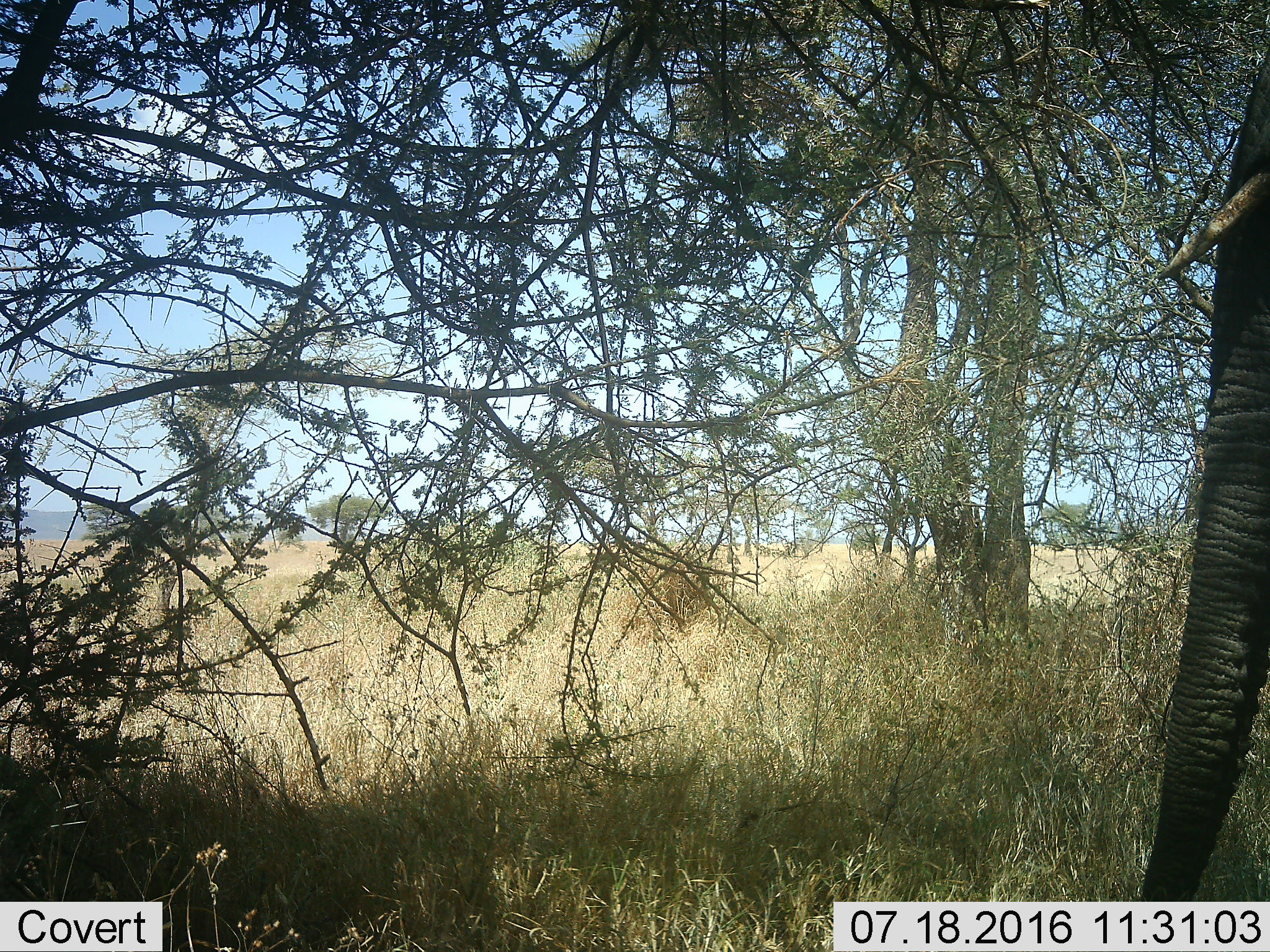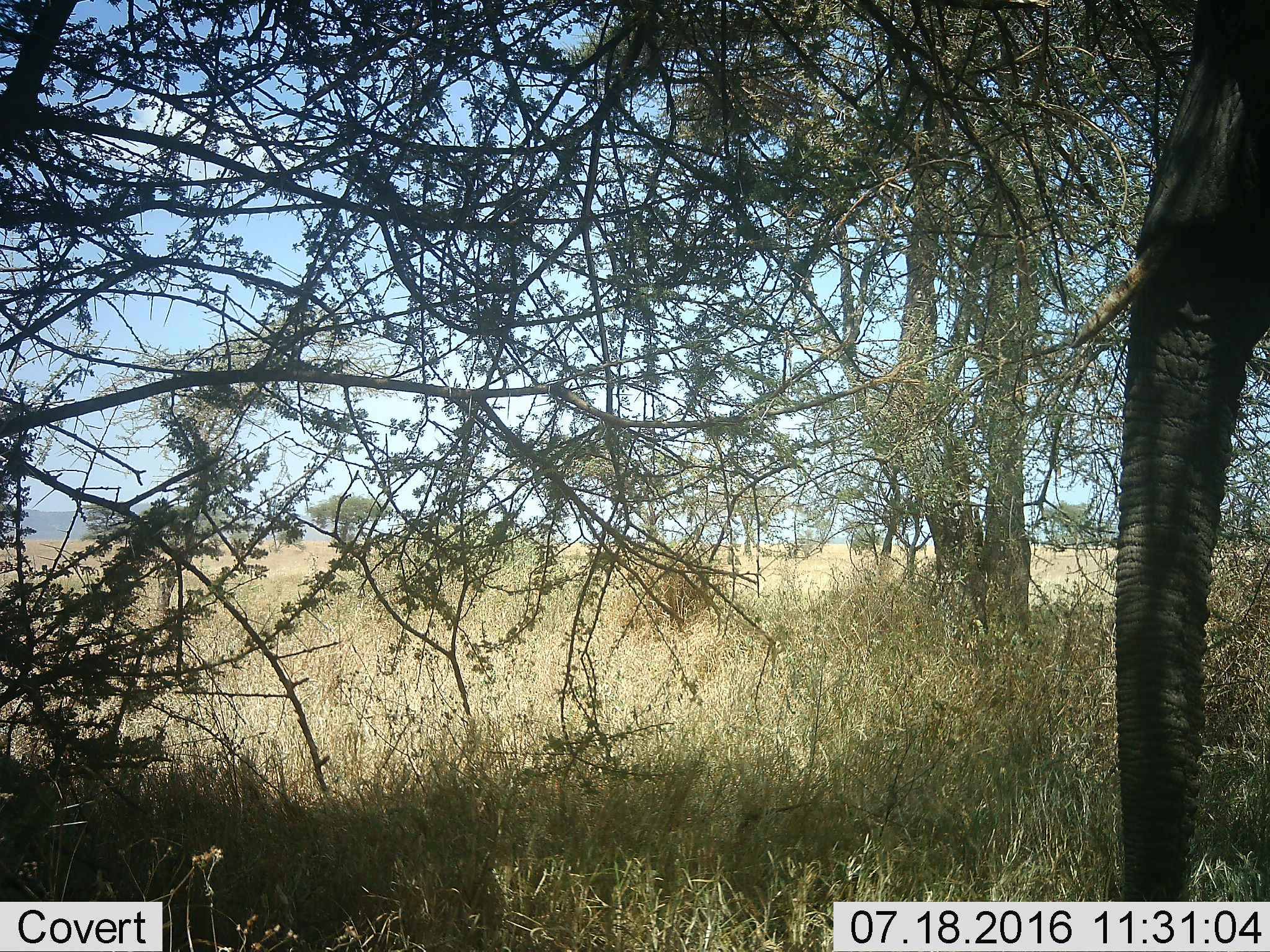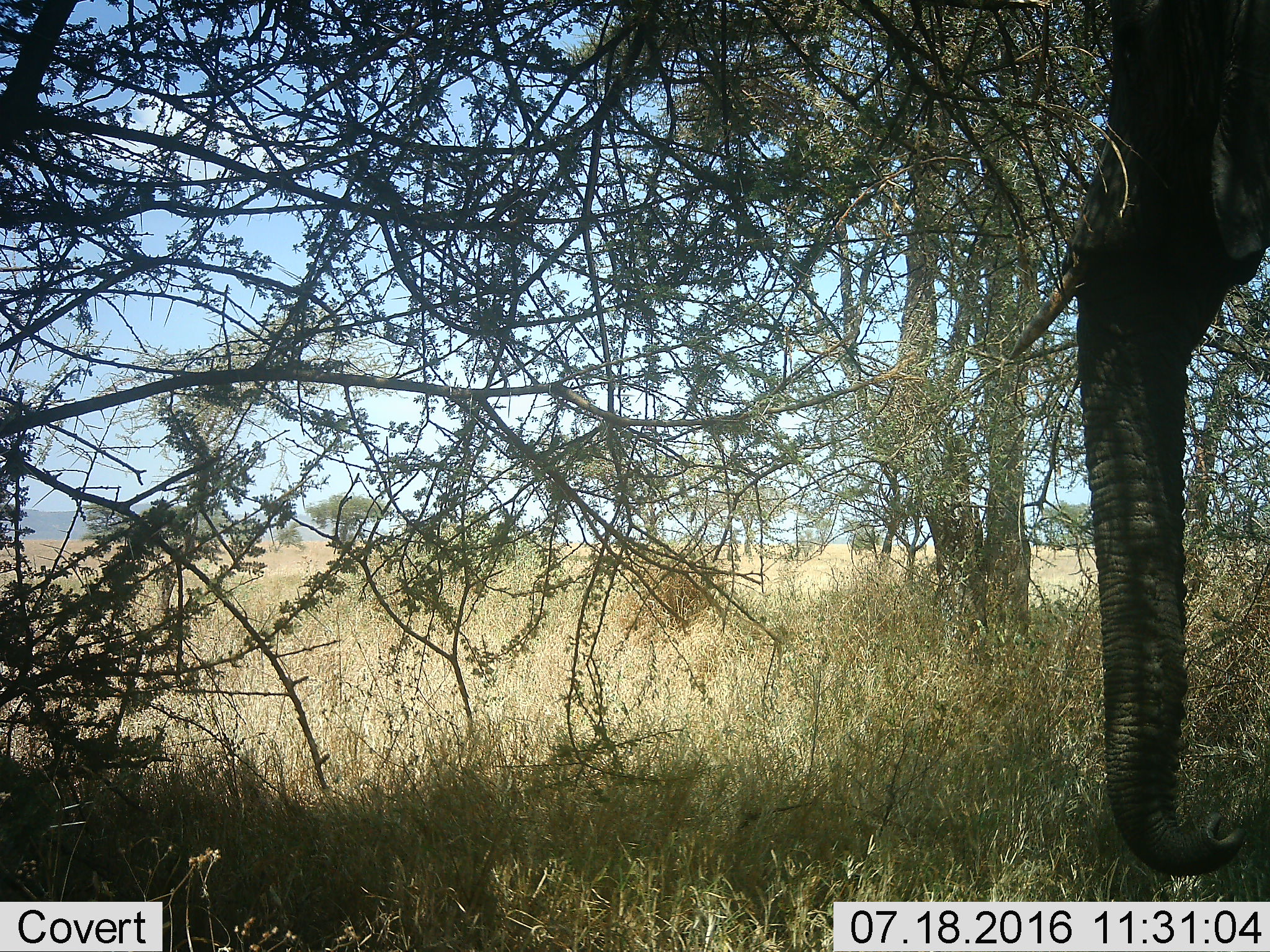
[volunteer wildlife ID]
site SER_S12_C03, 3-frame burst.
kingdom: Animalia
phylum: Chordata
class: Mammalia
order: Proboscidea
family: Elephantidae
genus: Loxodonta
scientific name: Loxodonta africana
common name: african bush elephant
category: elephant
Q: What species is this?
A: Elephant (african bush elephant) (Loxodonta africana).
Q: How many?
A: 1.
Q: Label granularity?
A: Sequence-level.